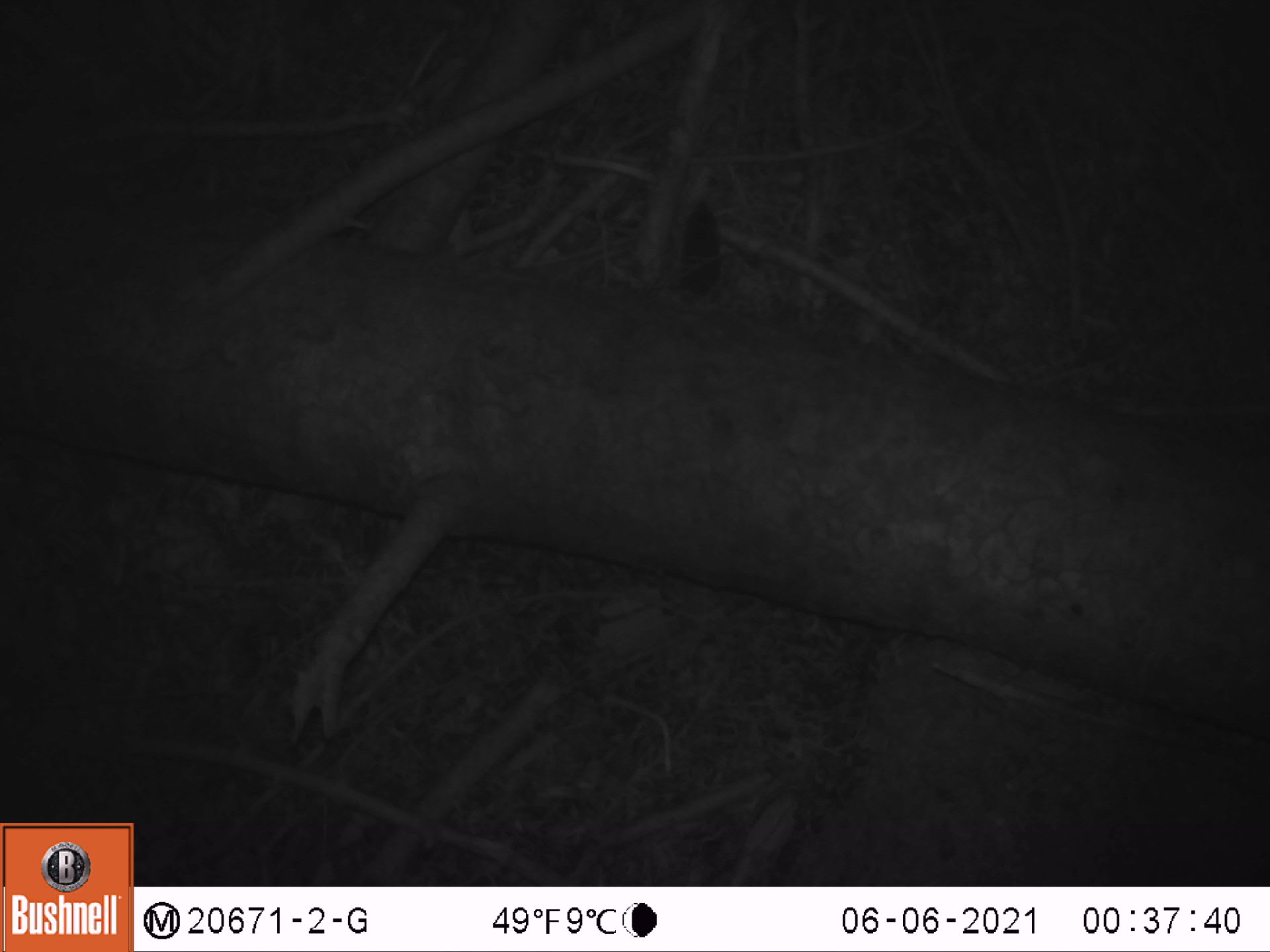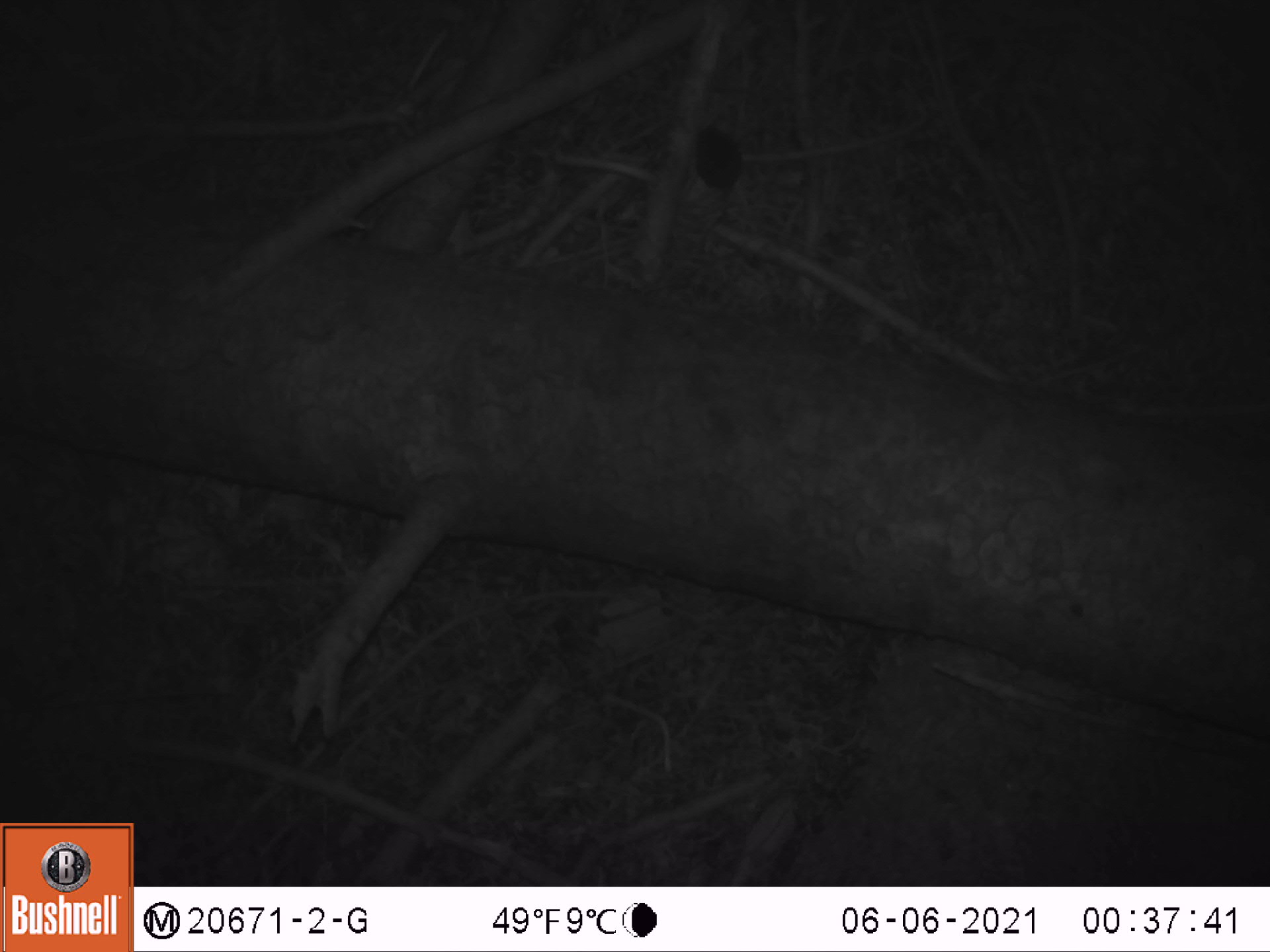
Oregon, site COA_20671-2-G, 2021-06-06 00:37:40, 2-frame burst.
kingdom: Animalia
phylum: Chordata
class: Mammalia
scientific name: Mammalia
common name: small mammal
Small mammal (Mammalia).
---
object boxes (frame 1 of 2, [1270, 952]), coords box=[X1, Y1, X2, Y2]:
small mammal: box=[637, 183, 778, 340]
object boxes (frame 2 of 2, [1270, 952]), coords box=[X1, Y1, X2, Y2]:
small mammal: box=[653, 102, 815, 270]